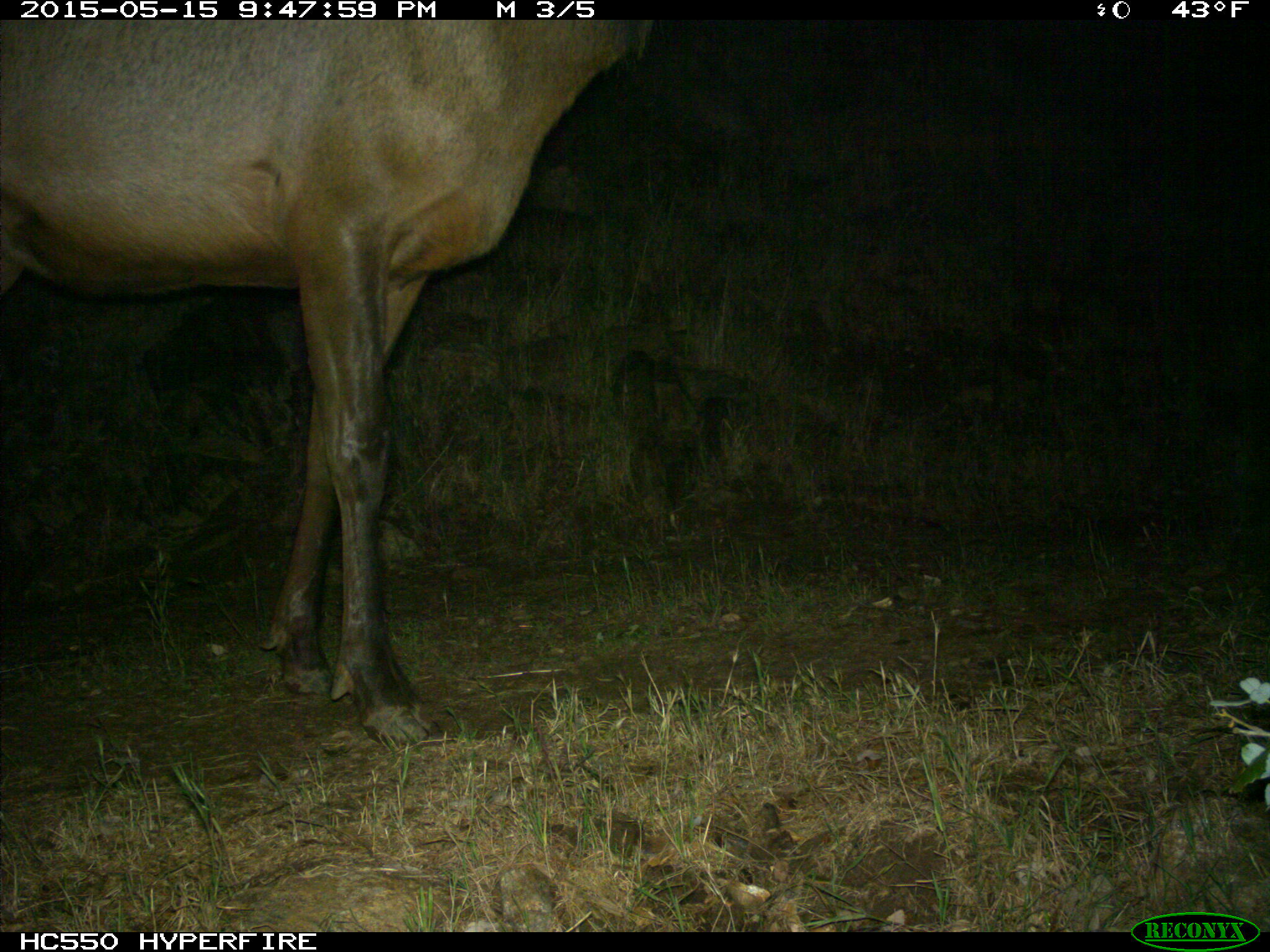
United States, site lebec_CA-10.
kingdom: Animalia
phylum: Chordata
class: Mammalia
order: Artiodactyla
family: Cervidae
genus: Cervus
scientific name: Cervus canadensis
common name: elk